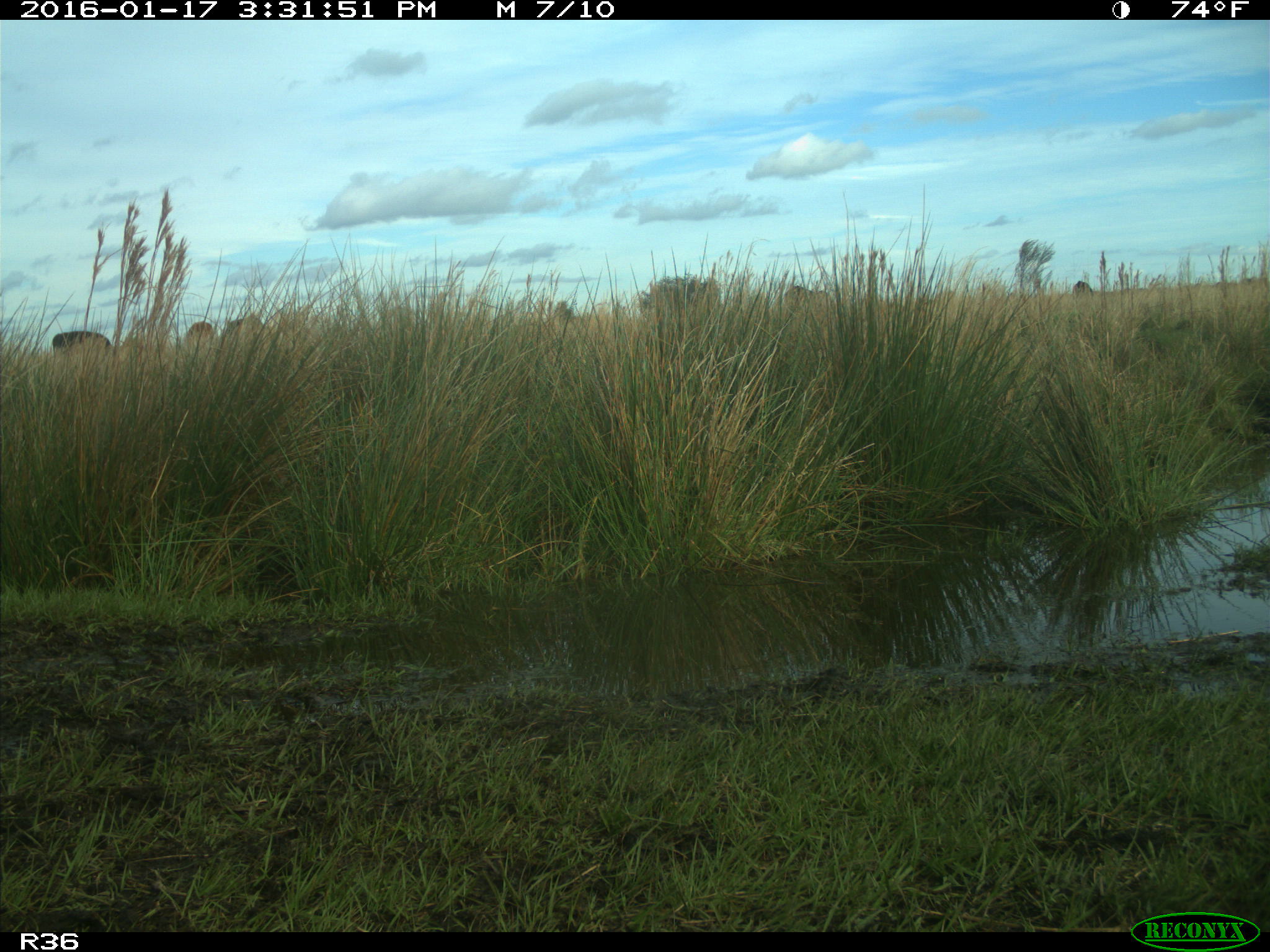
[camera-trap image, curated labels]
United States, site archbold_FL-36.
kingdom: Animalia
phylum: Chordata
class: Mammalia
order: Artiodactyla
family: Bovidae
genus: Bos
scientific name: Bos taurus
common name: domestic cow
Bos taurus (domestic cow).